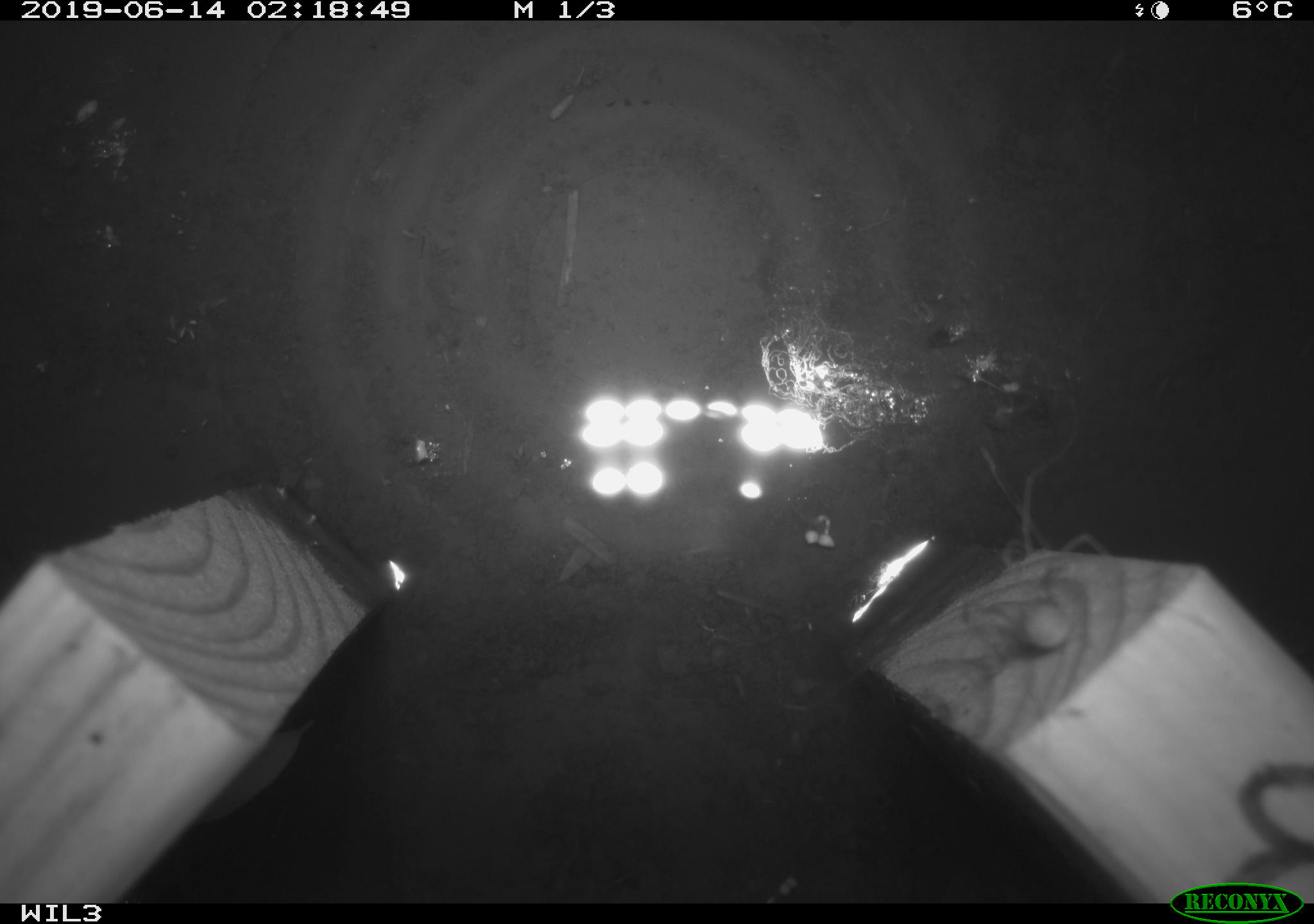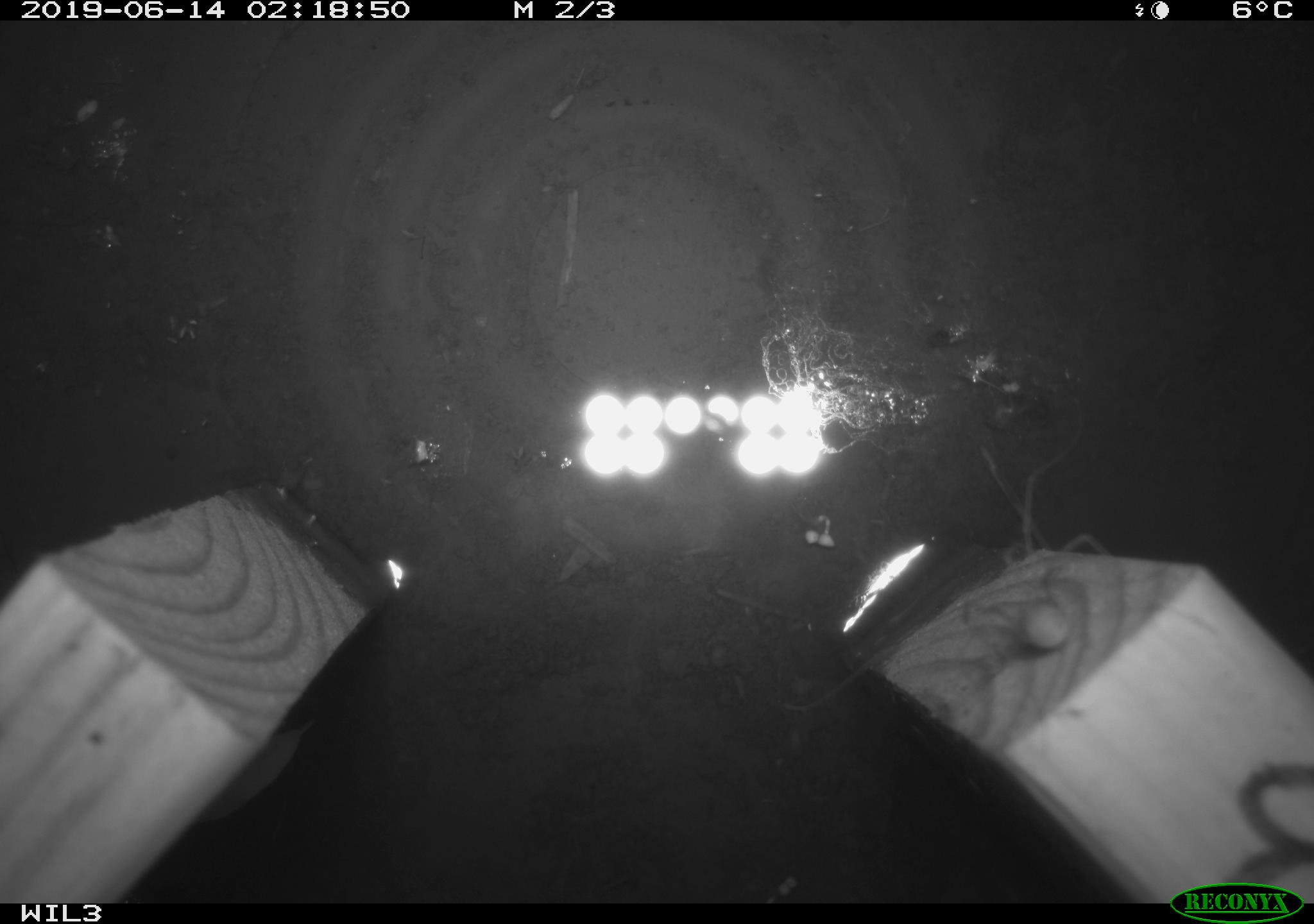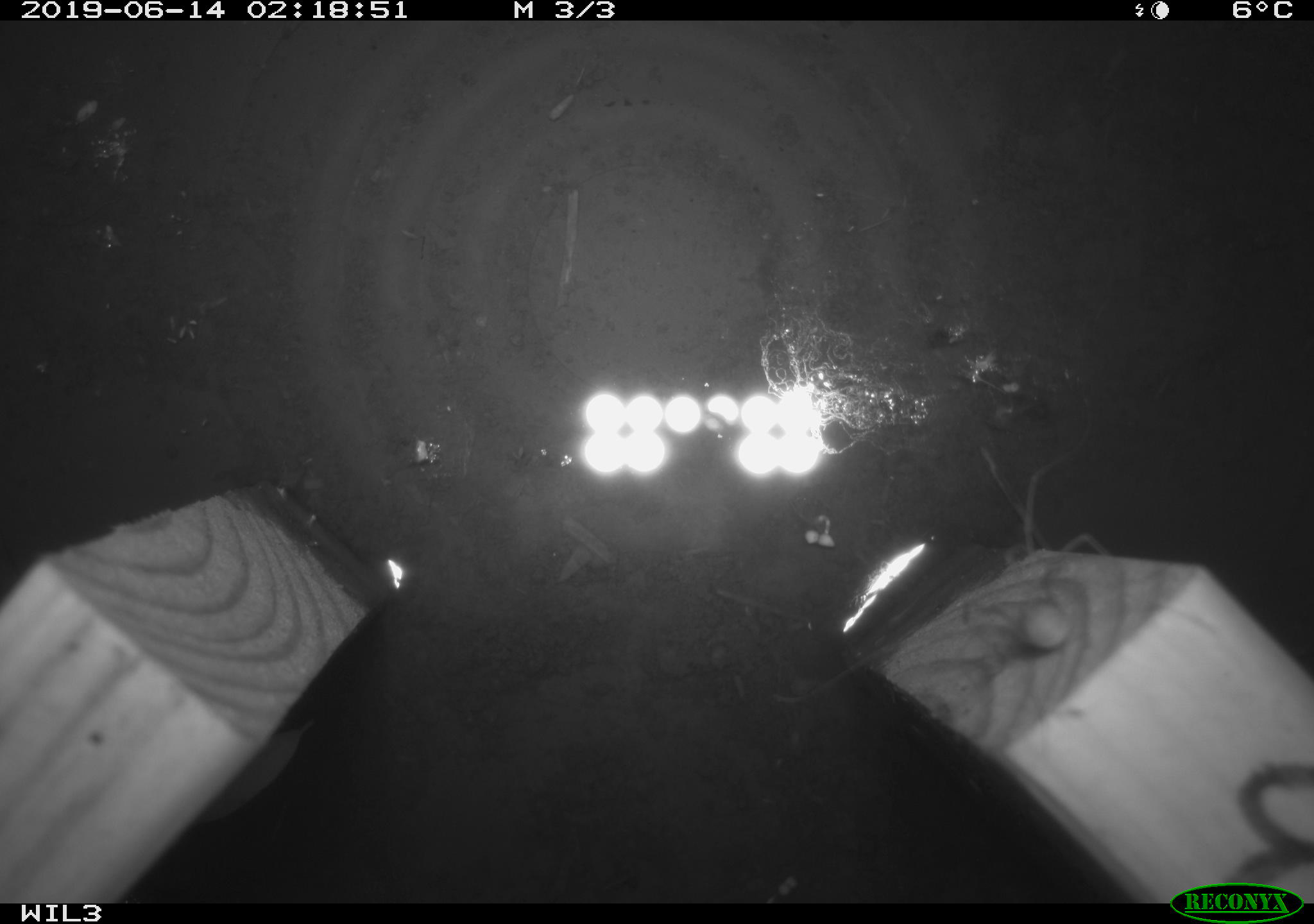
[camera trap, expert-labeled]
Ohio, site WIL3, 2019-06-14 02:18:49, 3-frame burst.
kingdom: Animalia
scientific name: Animalia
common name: animal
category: invertebrate